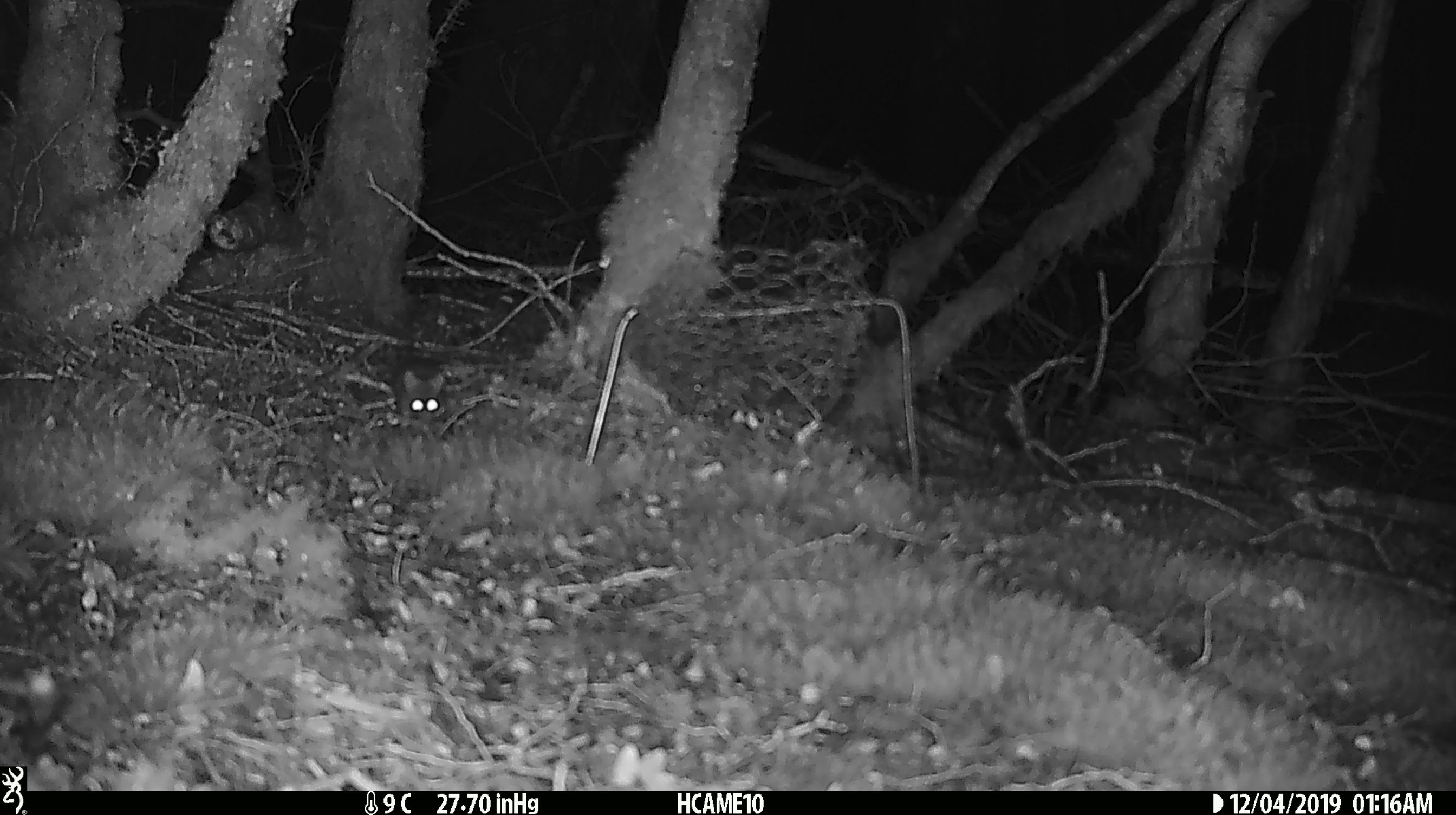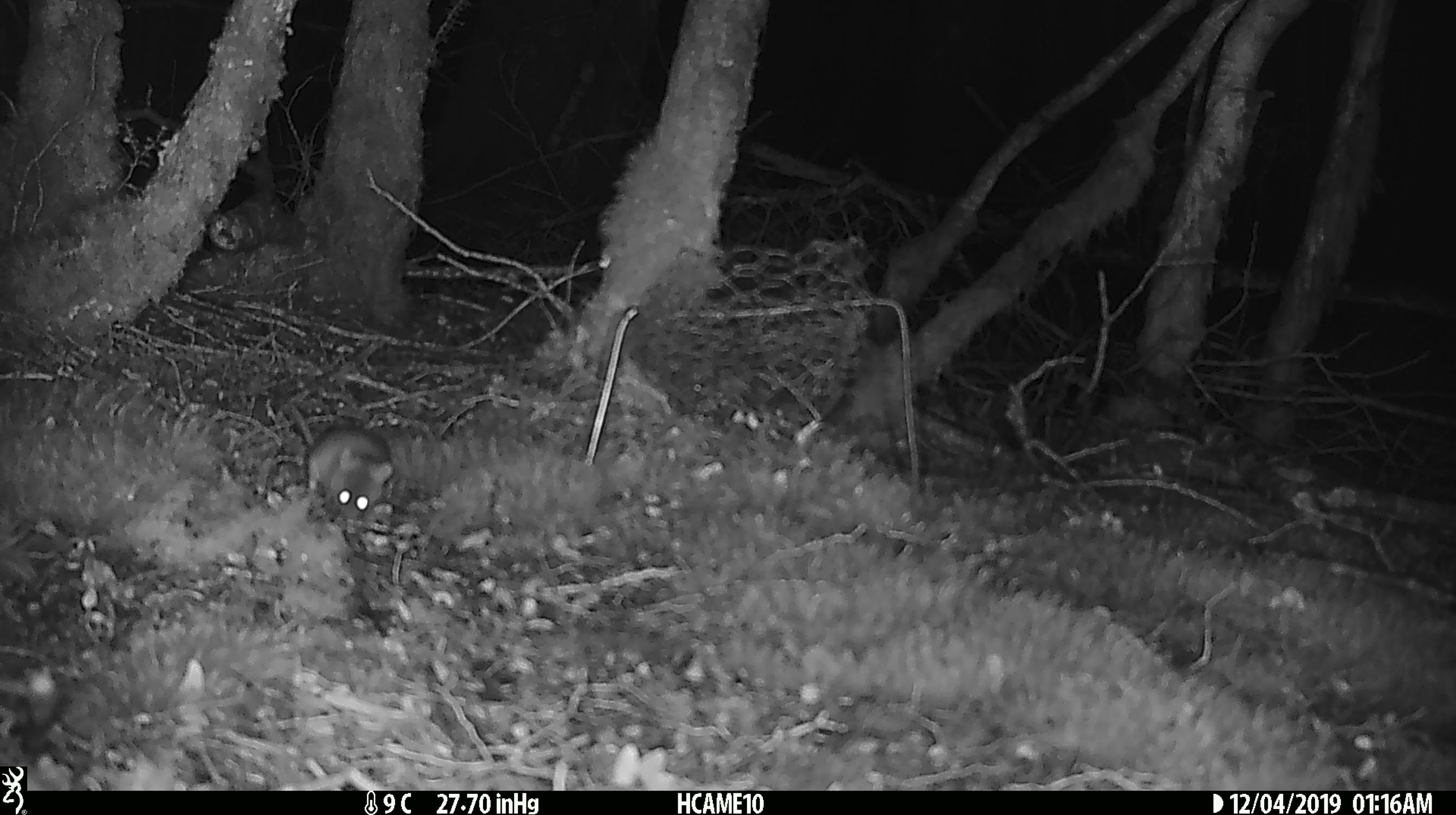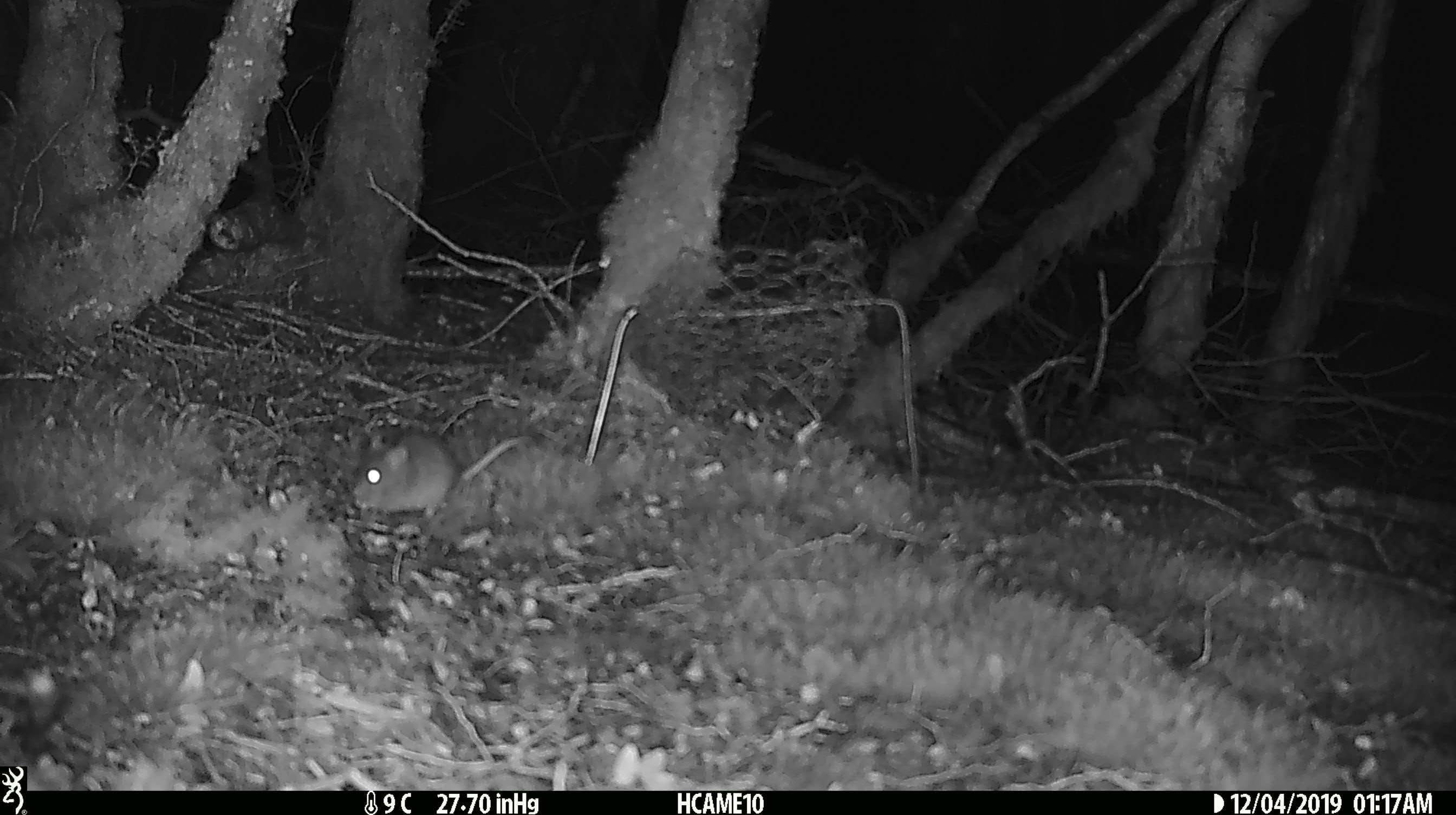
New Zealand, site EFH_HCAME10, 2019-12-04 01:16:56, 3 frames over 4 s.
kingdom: Animalia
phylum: Chordata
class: Mammalia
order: Rodentia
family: Muridae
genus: Mus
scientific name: Mus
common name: mouse